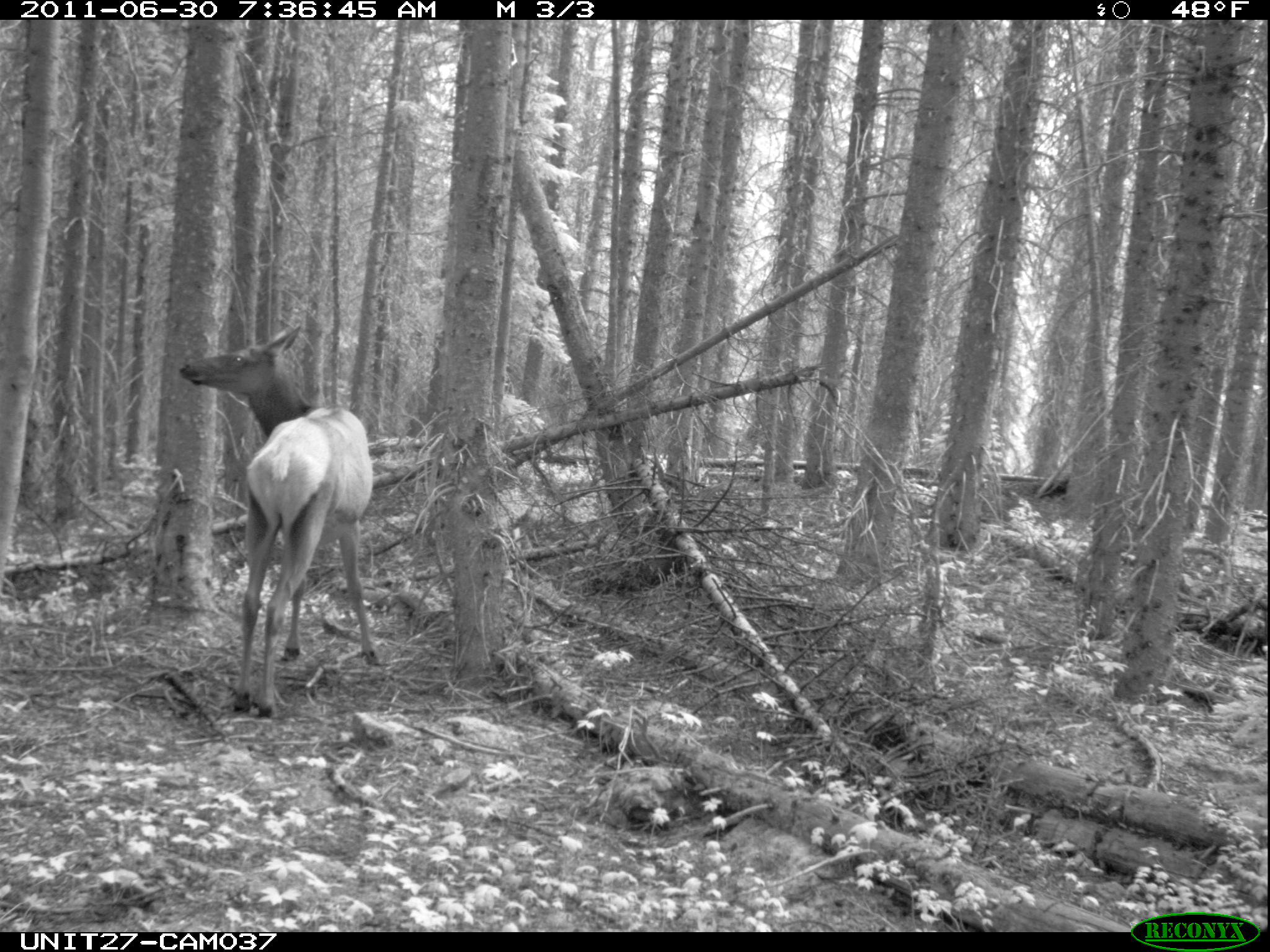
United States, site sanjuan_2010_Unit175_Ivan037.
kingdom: Animalia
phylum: Chordata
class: Mammalia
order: Artiodactyla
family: Cervidae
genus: Cervus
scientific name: Cervus elaphus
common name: red deer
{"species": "Cervus elaphus (red deer)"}